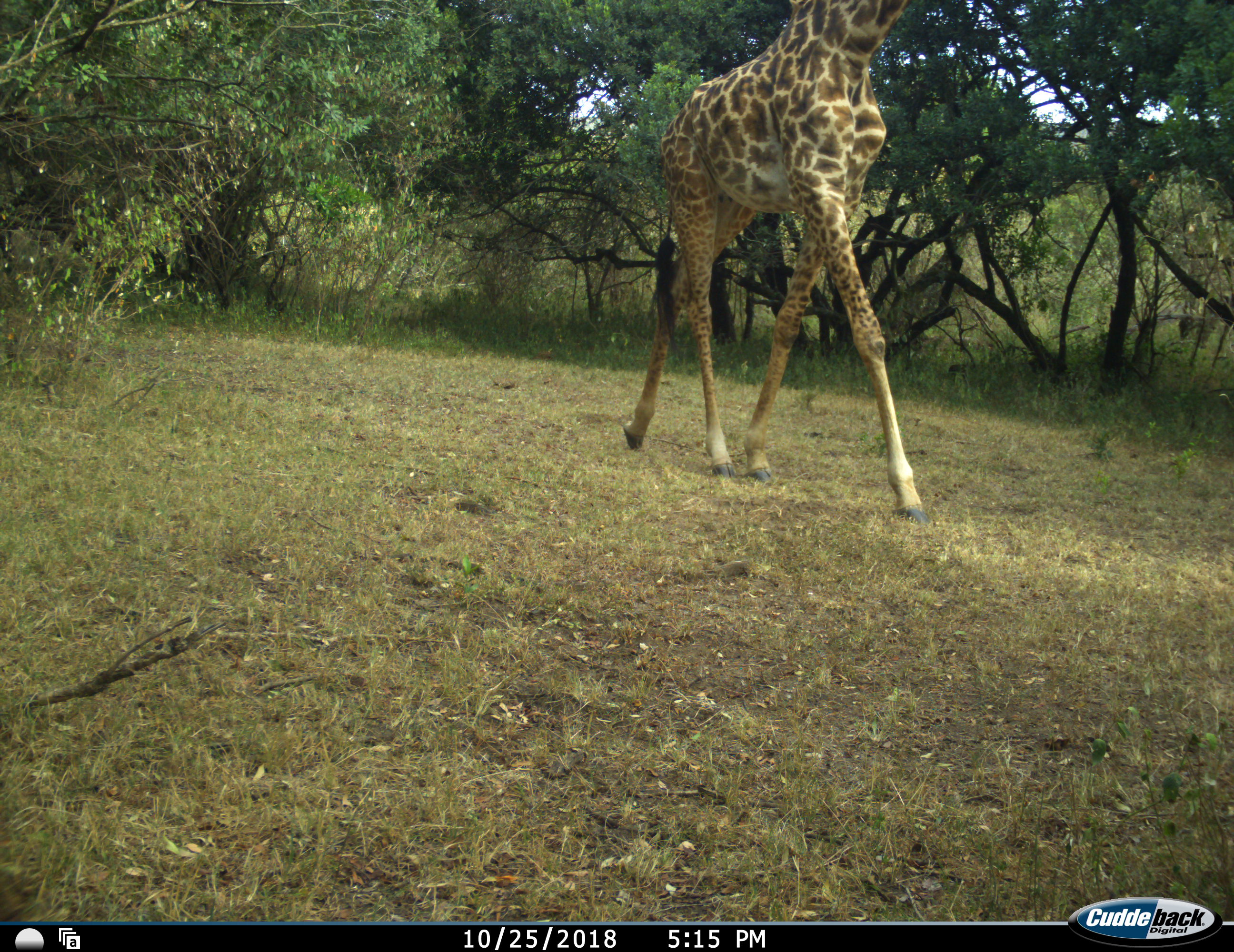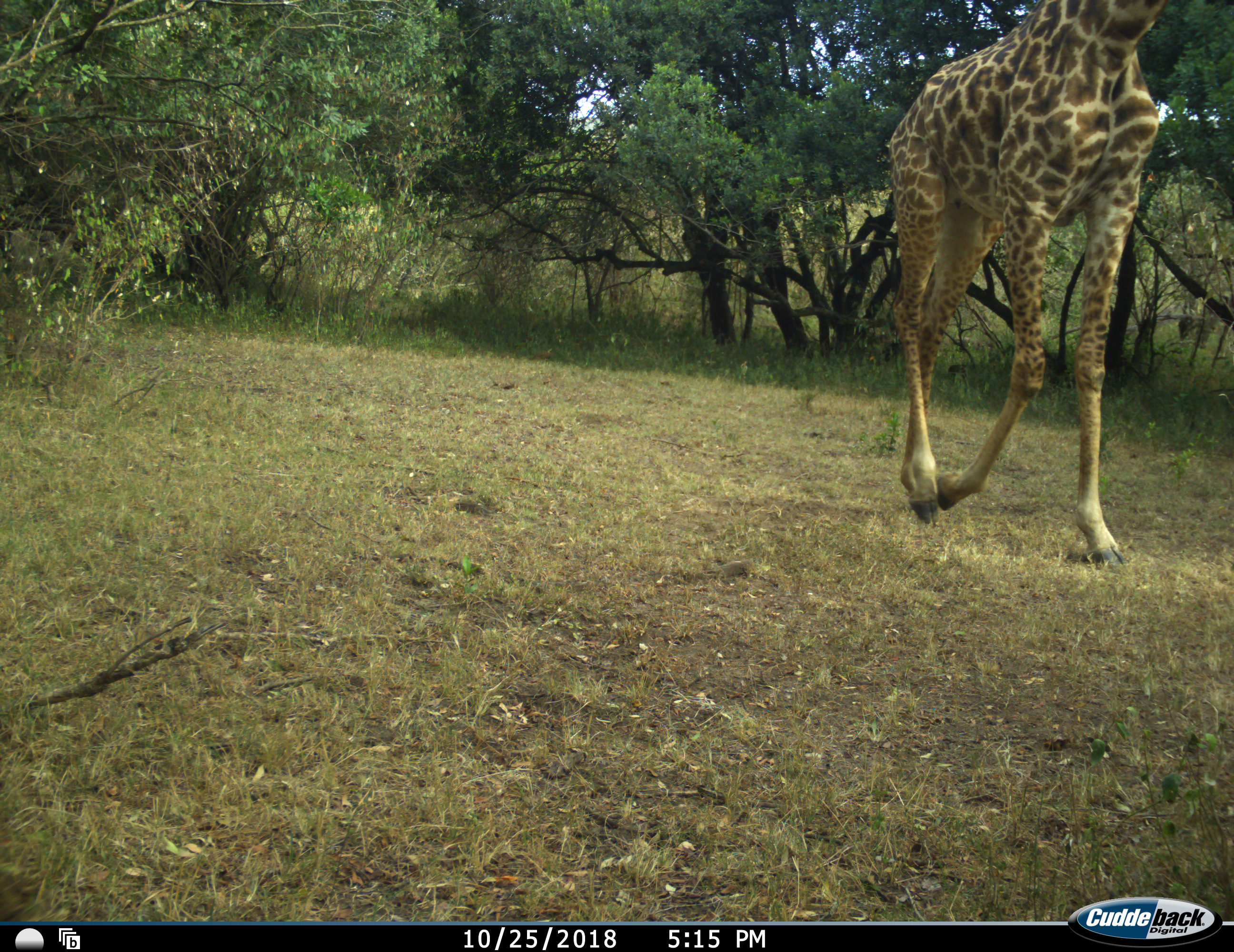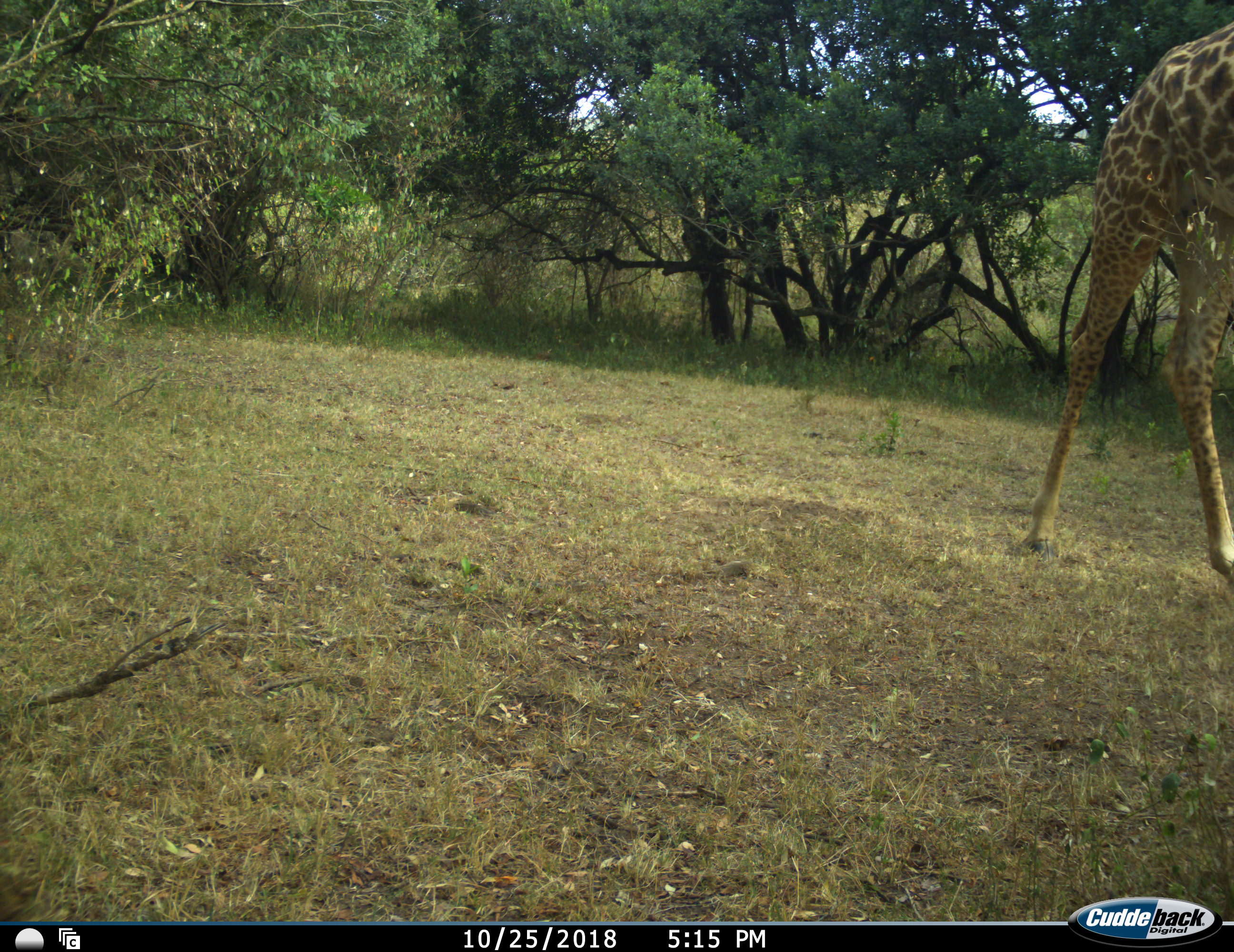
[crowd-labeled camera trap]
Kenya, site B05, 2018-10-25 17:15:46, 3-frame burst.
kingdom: Animalia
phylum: Chordata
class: Mammalia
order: Artiodactyla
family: Giraffidae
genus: Giraffa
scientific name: Giraffa camelopardalis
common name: giraffe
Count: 1.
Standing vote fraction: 0%.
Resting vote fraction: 0%.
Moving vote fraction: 90%.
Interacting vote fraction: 0%.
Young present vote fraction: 0%.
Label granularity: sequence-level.